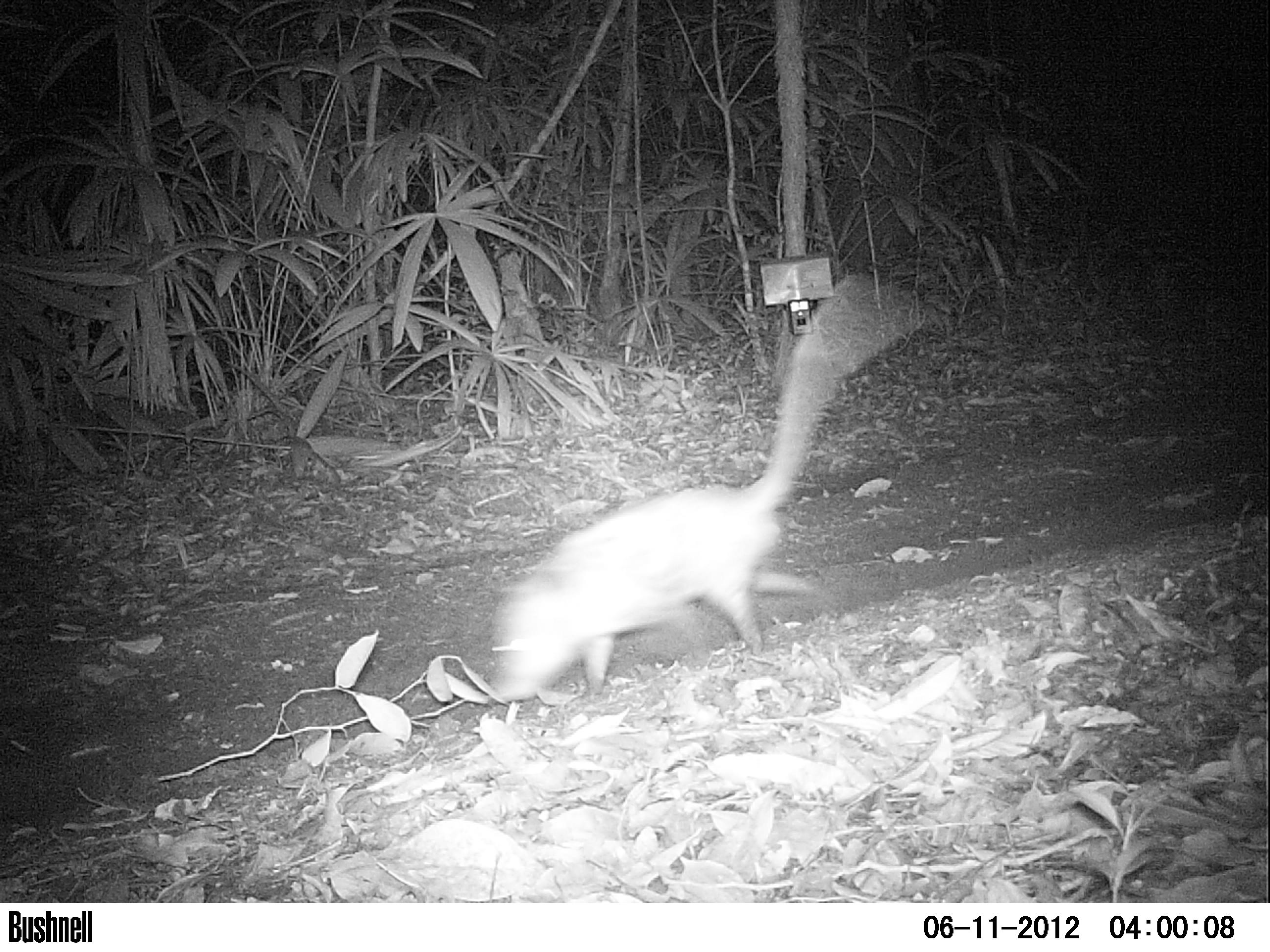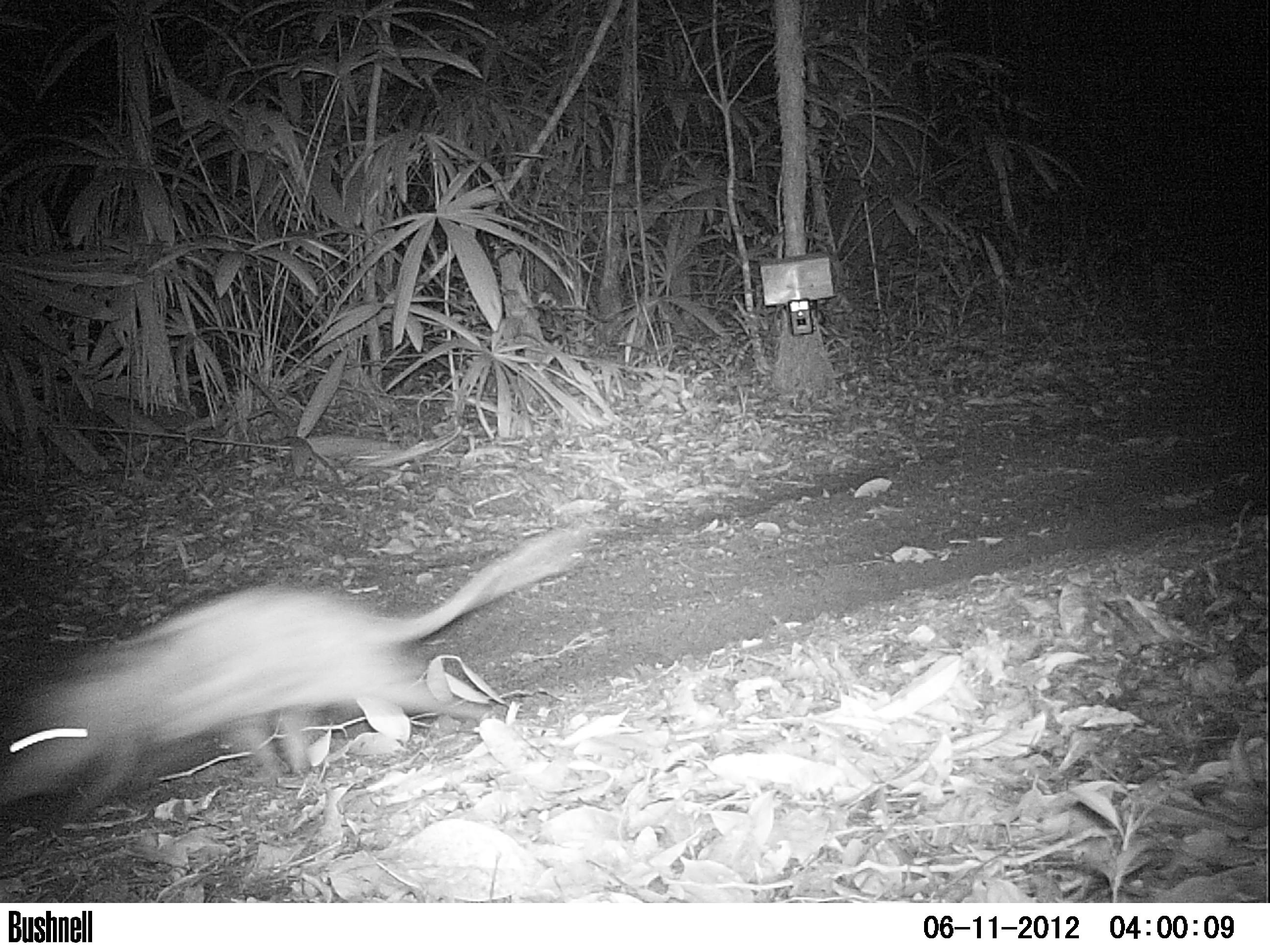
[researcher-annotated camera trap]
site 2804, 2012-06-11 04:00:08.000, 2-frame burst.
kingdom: Animalia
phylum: Chordata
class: Mammalia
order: Didelphimorphia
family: Didelphidae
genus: Didelphis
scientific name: Didelphis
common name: american opossums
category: didelphis sp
Didelphis sp (american opossums) (Didelphis), count 1, age adult.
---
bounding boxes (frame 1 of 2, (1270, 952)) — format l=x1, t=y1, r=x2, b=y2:
didelphis sp: l=484, t=274, r=920, b=704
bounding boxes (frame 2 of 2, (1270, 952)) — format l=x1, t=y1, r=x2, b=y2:
didelphis sp: l=0, t=517, r=595, b=834